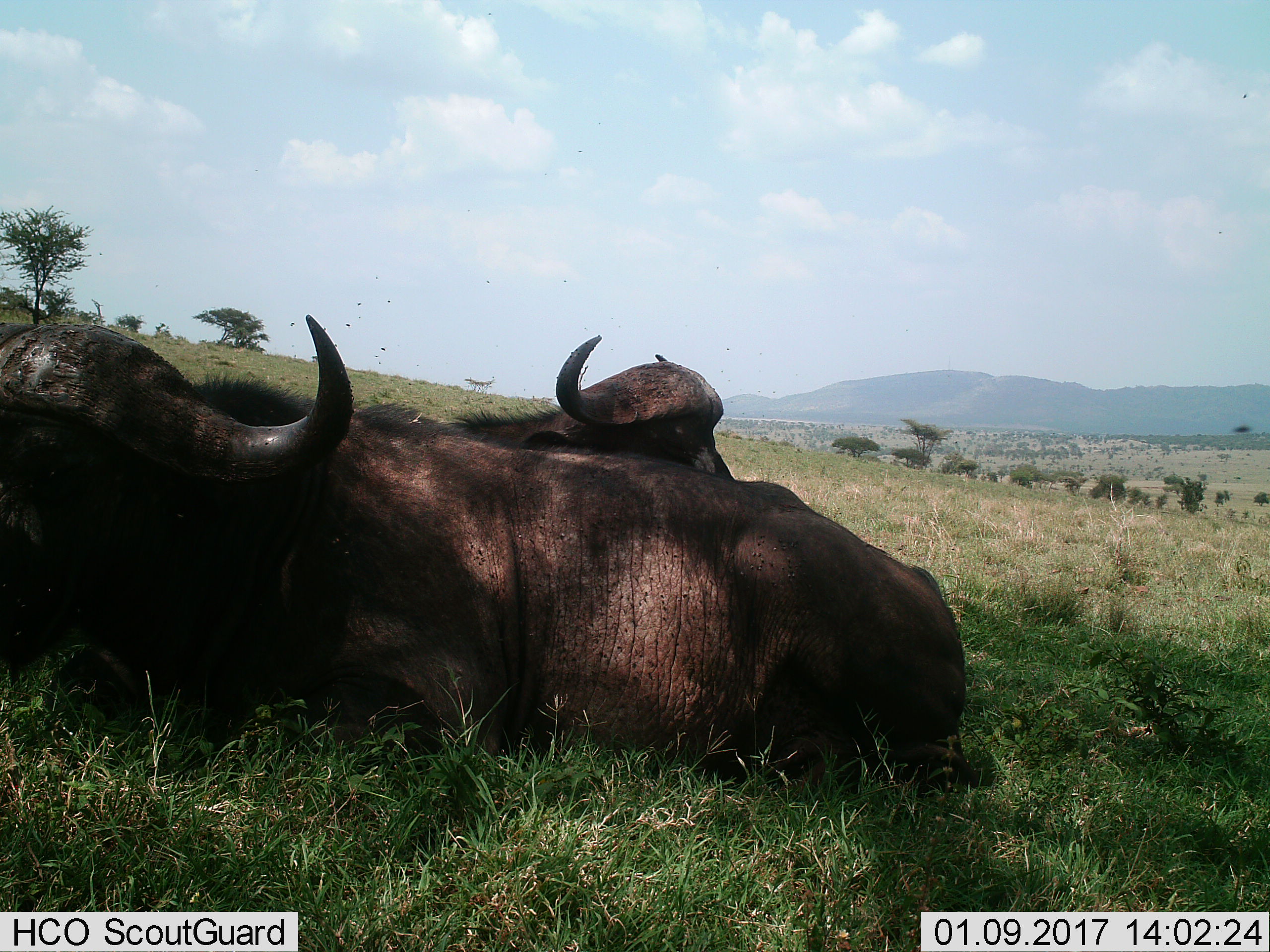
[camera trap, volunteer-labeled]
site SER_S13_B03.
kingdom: Animalia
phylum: Chordata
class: Mammalia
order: Artiodactyla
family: Bovidae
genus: Syncerus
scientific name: Syncerus caffer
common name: african buffalo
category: buffalo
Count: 2.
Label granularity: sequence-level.